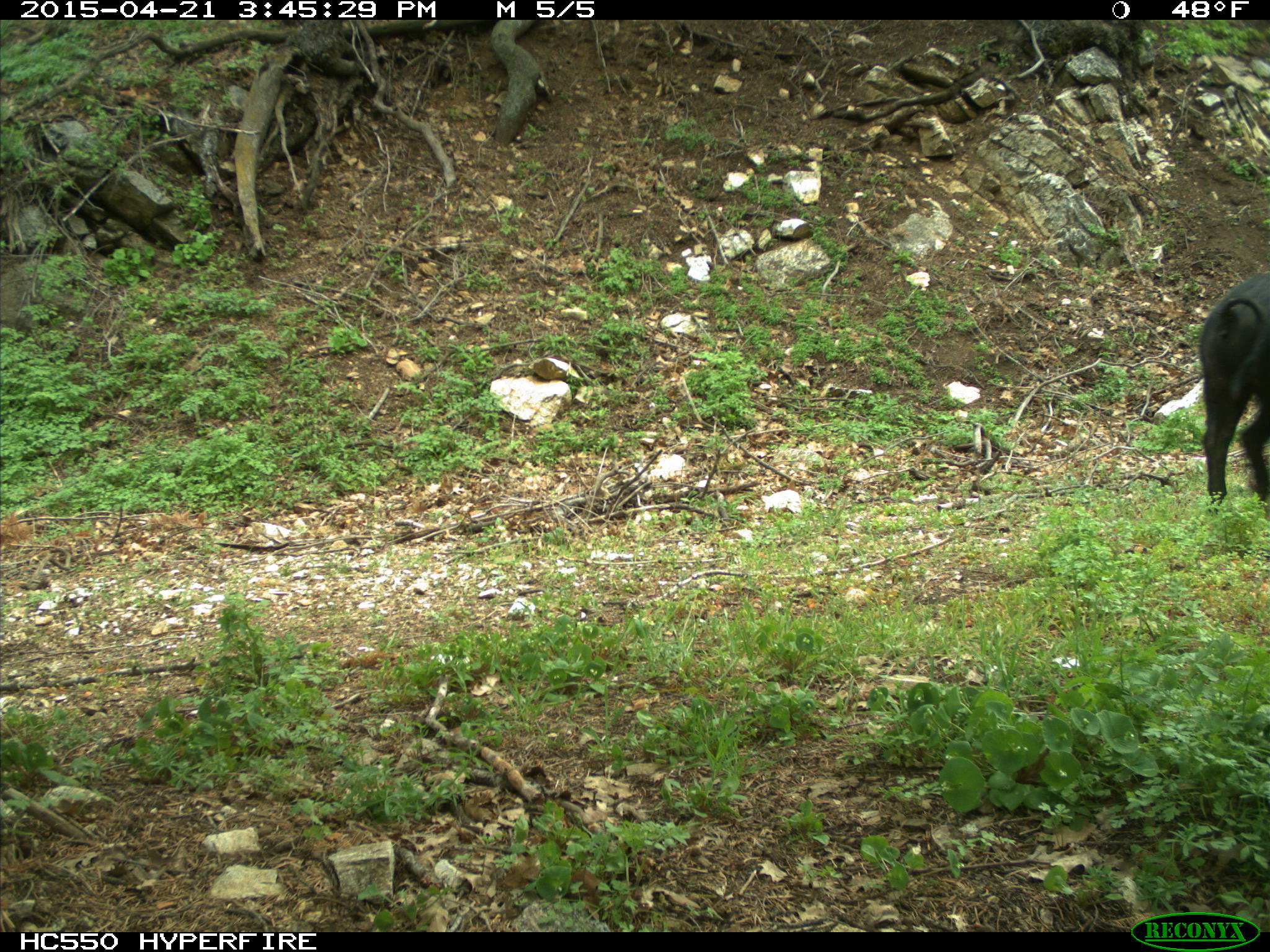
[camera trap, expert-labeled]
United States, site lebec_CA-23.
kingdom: Animalia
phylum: Chordata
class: Mammalia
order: Artiodactyla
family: Suidae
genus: Sus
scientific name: Sus scrofa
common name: wild boar